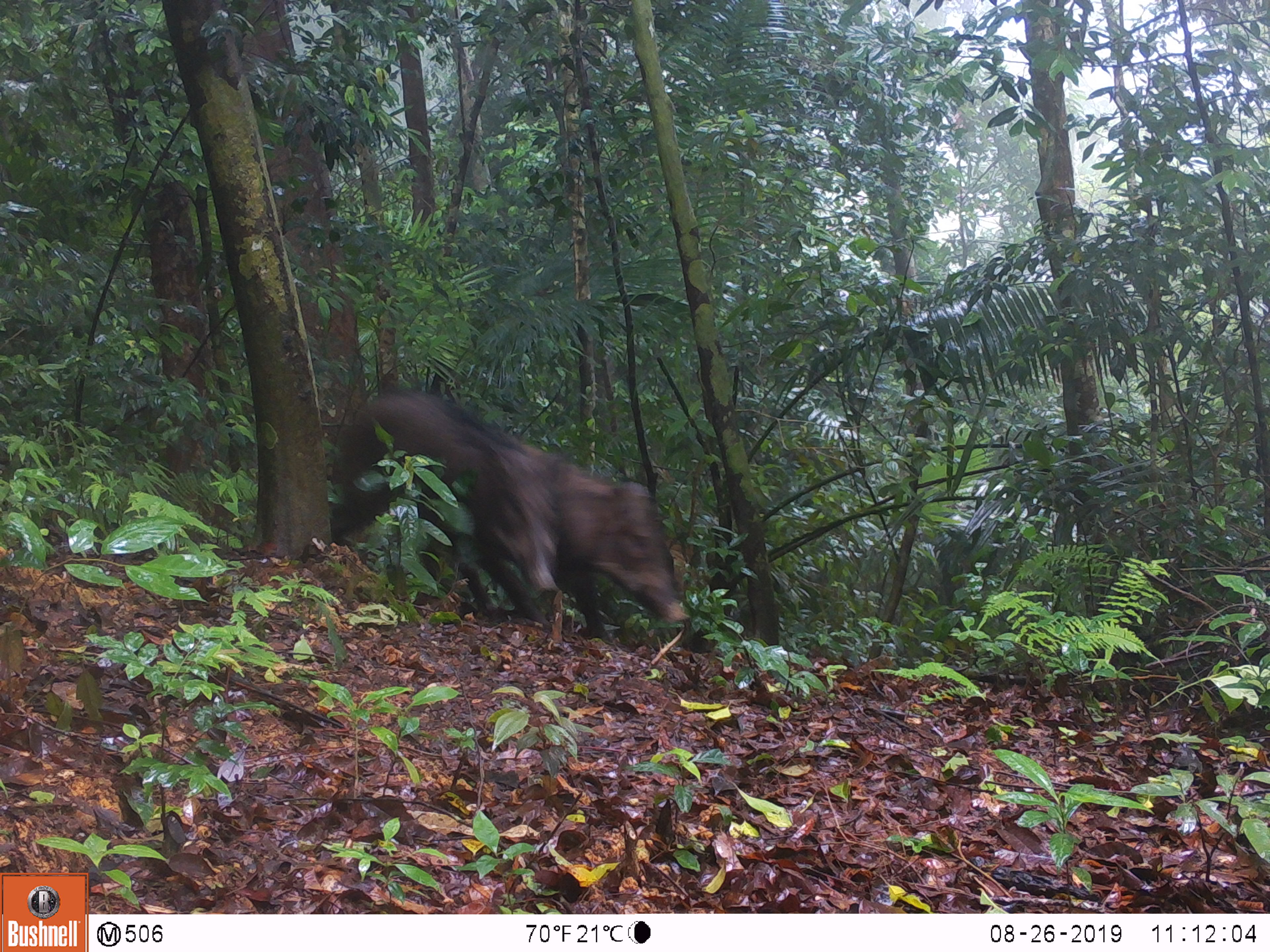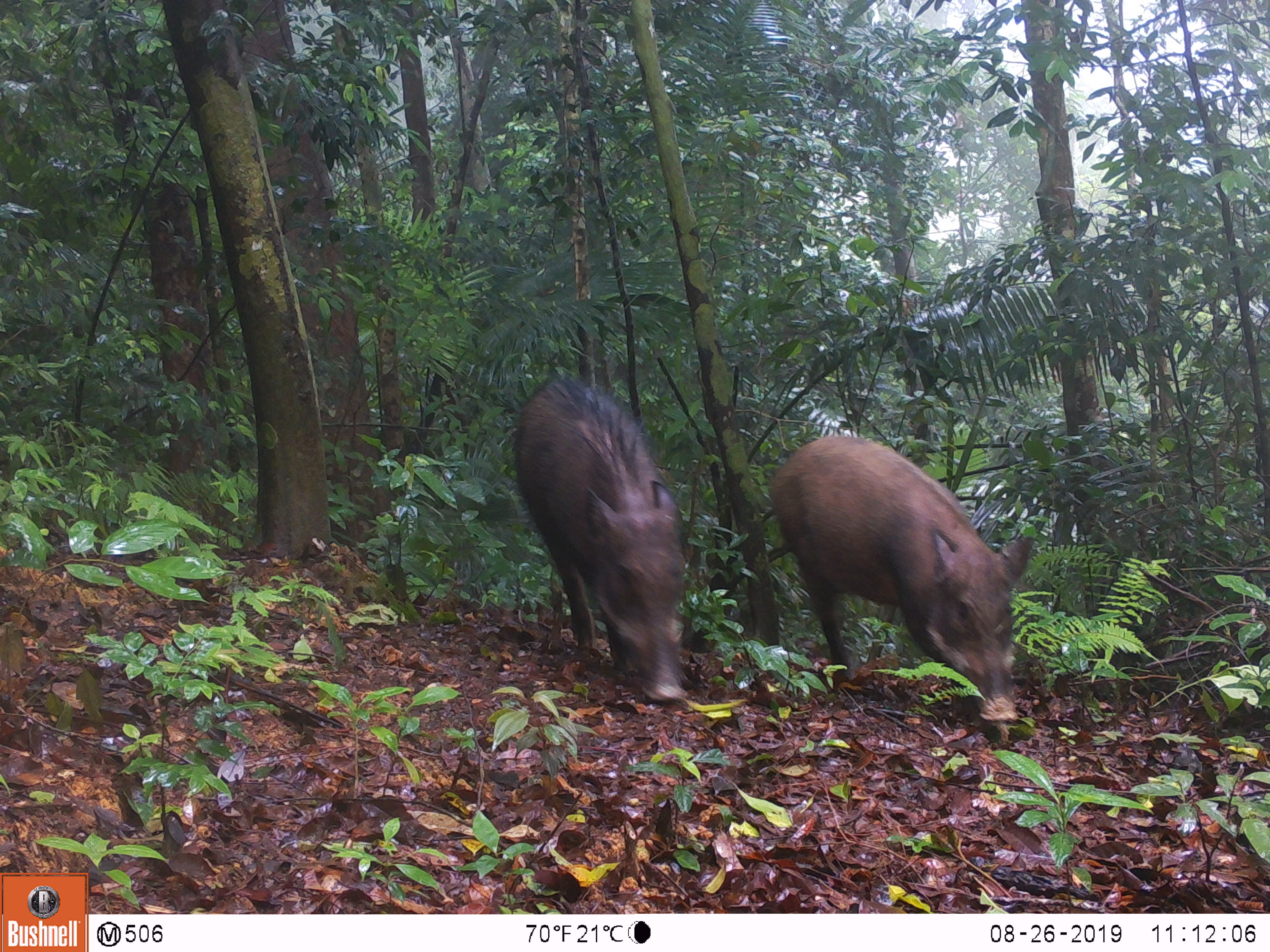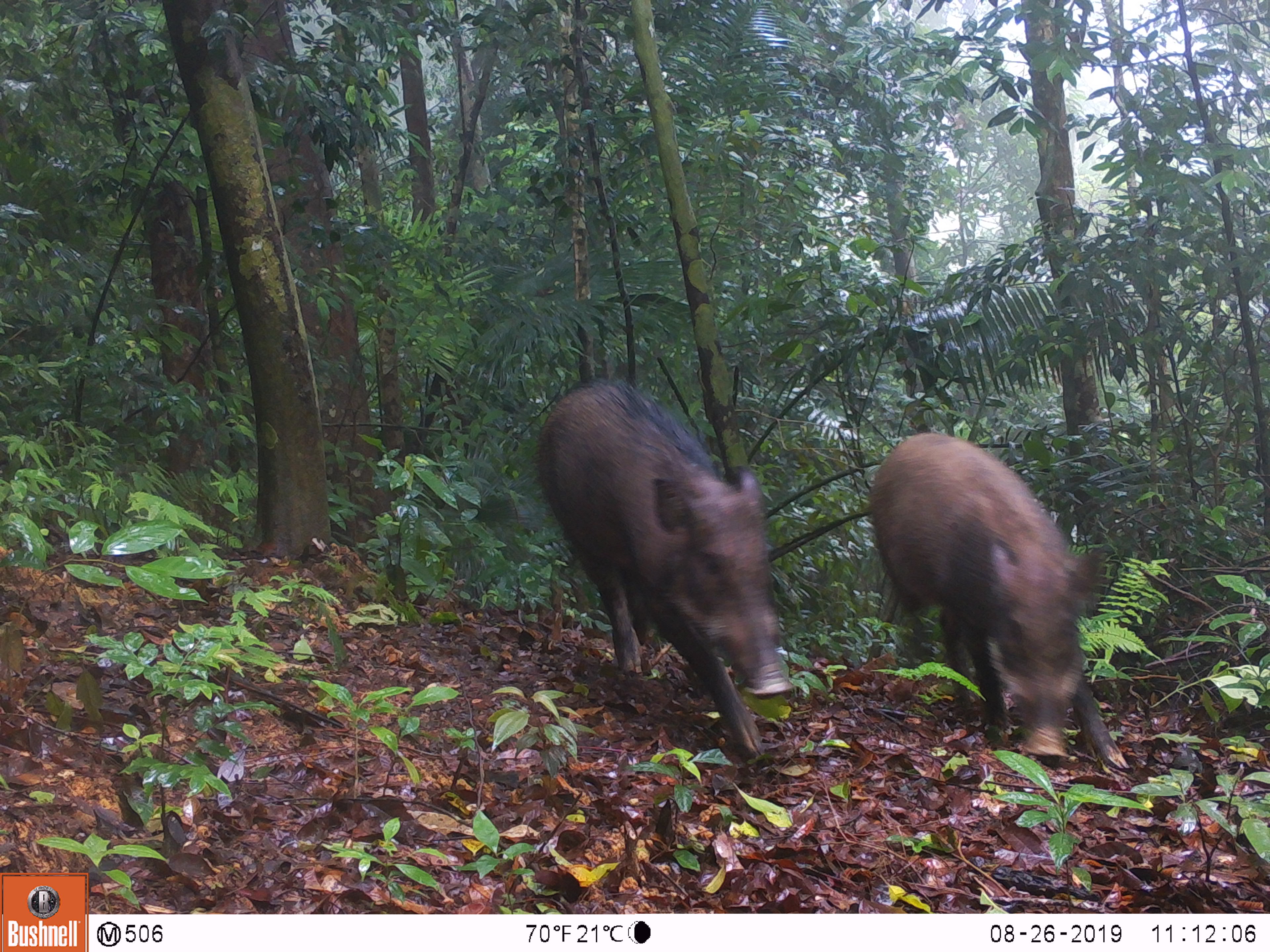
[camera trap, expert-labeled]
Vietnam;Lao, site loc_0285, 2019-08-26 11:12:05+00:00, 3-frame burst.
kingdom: Animalia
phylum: Chordata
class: Mammalia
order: Artiodactyla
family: Suidae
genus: Sus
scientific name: Sus scrofa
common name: eurasian wild pig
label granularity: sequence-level